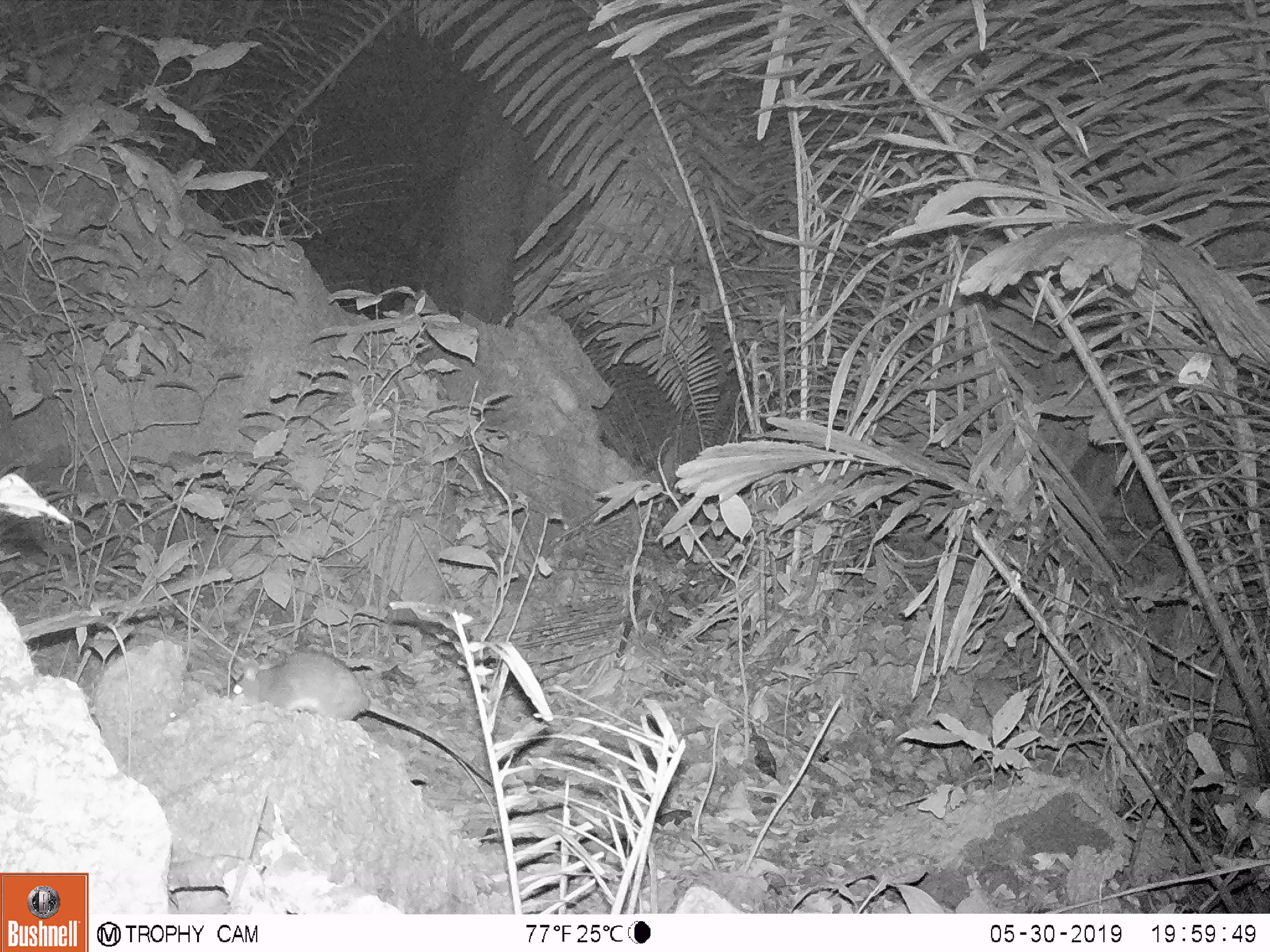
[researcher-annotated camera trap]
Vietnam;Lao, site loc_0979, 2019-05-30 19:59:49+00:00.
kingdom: Animalia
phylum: Chordata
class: Mammalia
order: Rodentia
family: Muridae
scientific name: Muridae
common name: old-world mice and rats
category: unidentified murid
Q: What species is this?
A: Unidentified murid (old-world mice and rats) (Muridae).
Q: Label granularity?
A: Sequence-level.